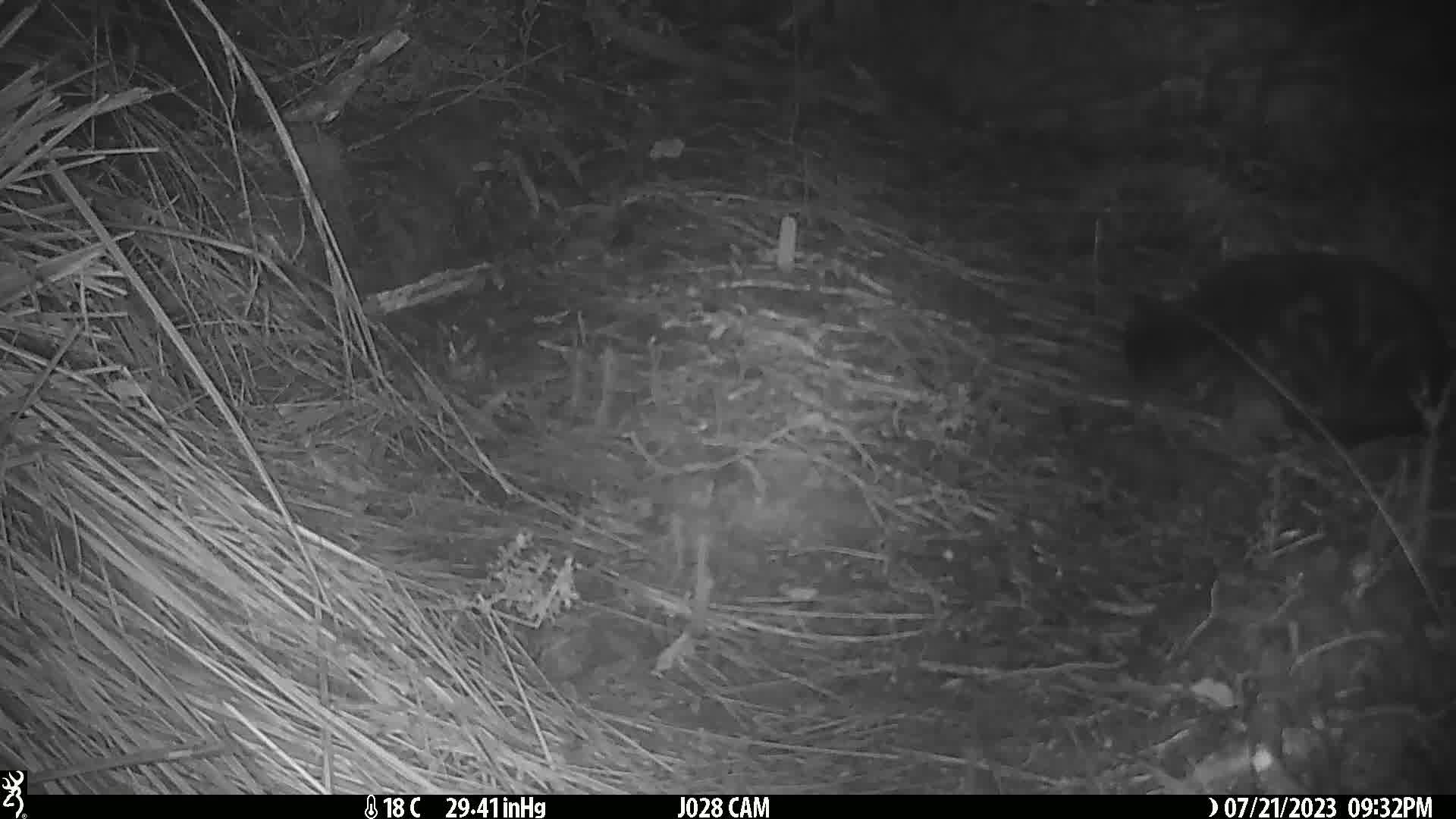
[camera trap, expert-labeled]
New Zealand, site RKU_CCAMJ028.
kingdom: Animalia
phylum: Chordata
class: Mammalia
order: Carnivora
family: Felidae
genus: Felis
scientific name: Felis catus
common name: domestic cat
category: cat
Cat (domestic cat) (Felis catus).